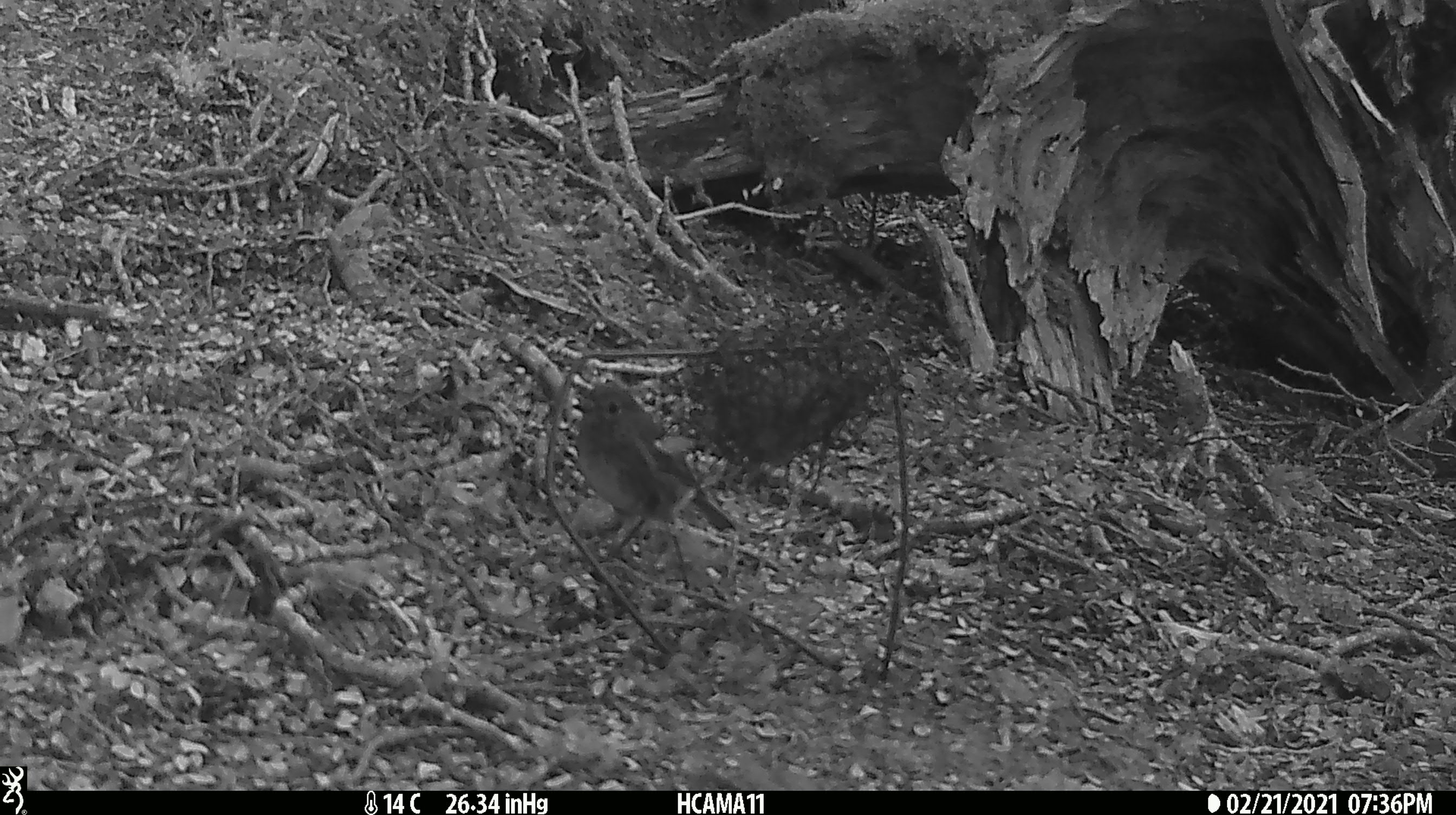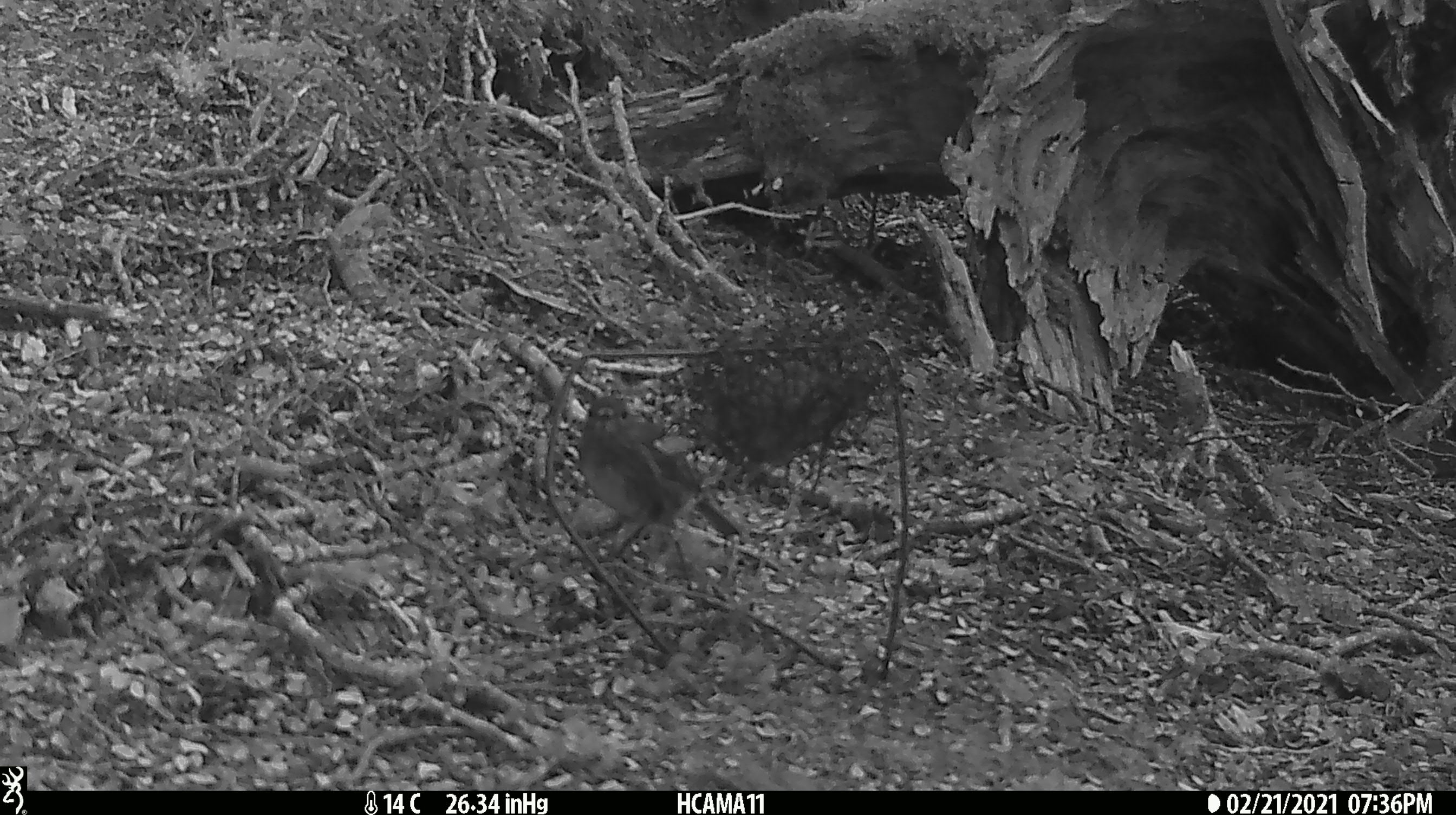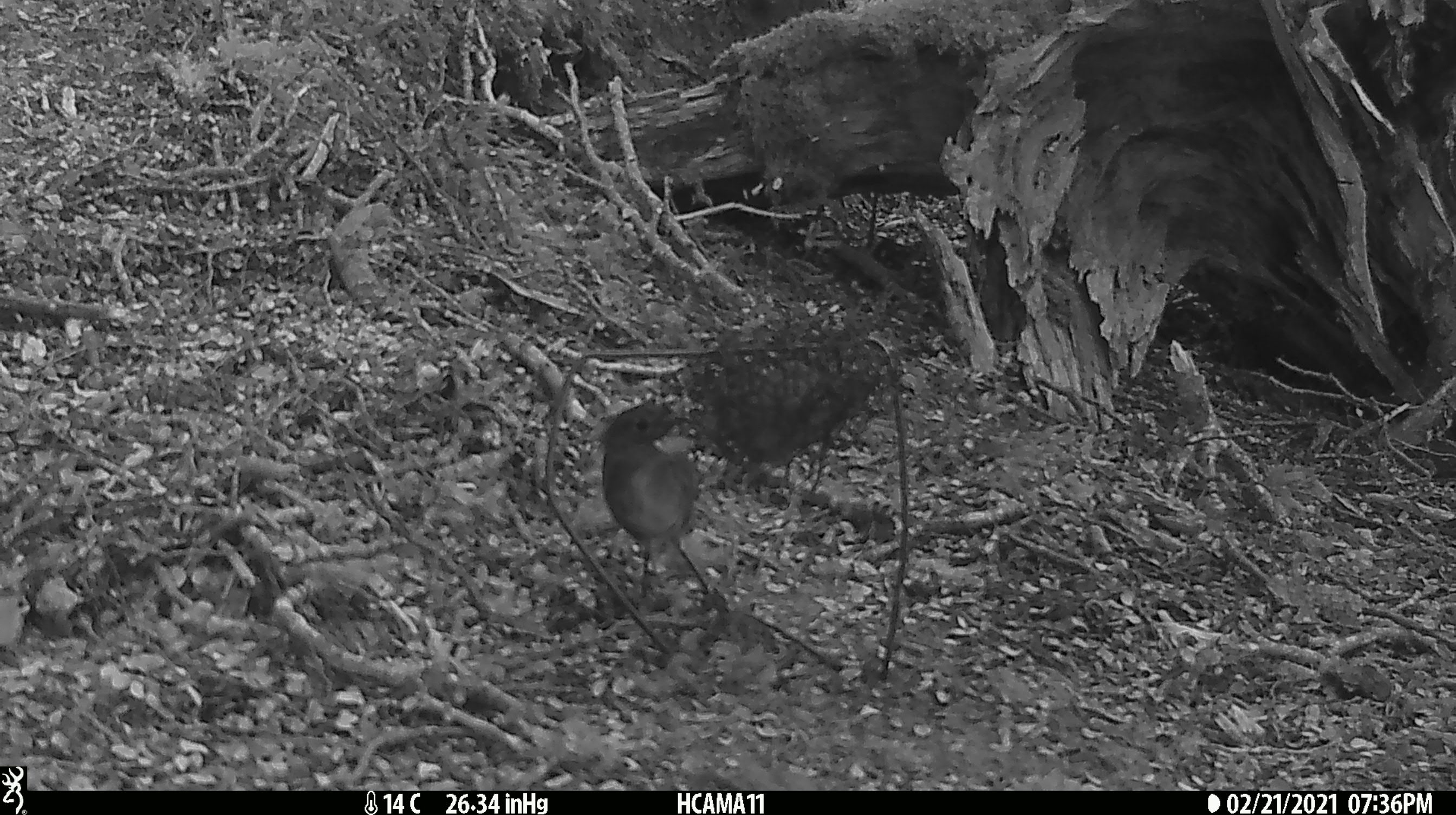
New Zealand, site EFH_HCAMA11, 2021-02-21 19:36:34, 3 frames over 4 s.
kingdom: Animalia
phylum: Chordata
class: Aves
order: Passeriformes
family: Petroicidae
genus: Petroica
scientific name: Petroica australis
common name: new zealand robin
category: robin